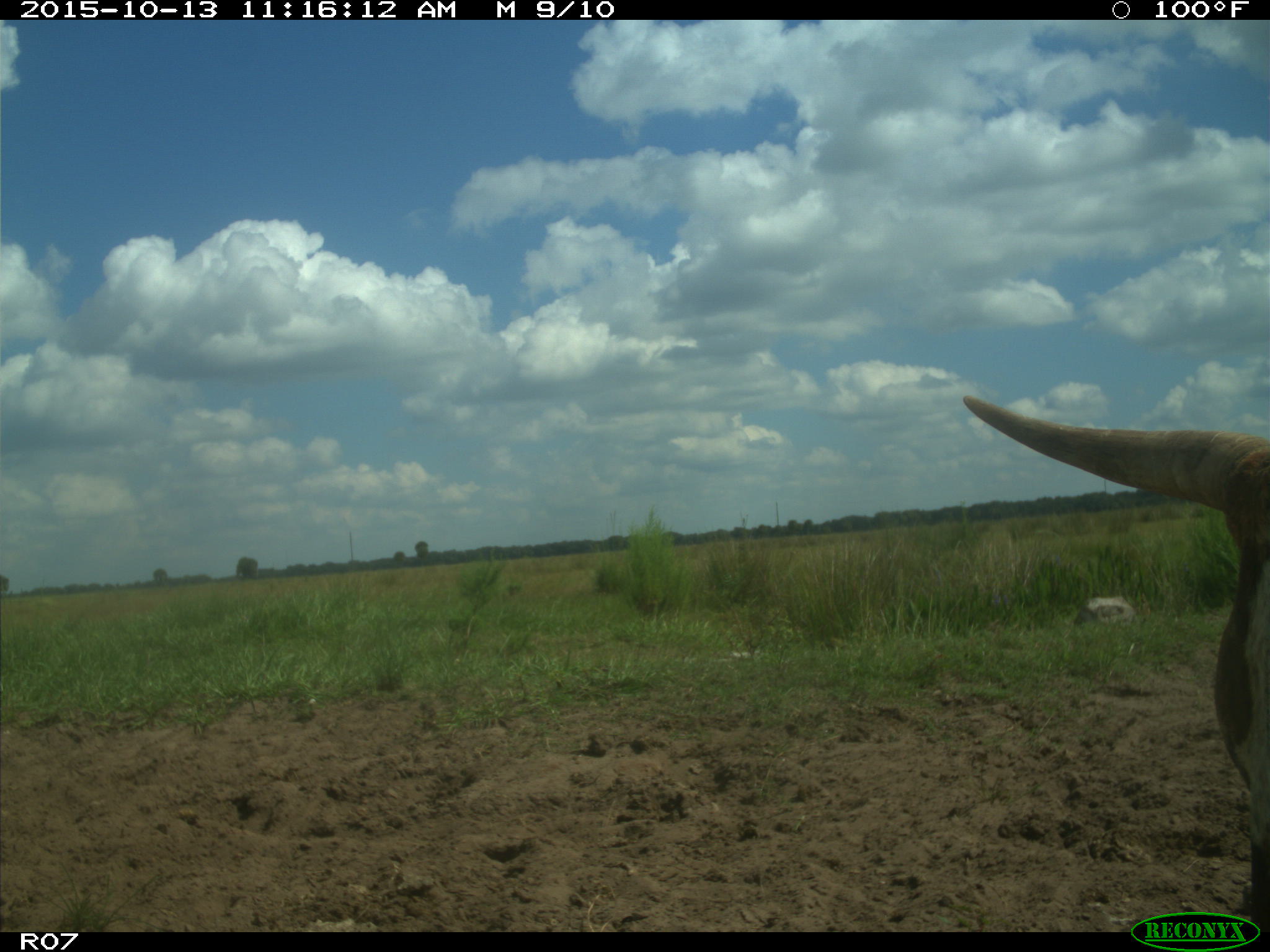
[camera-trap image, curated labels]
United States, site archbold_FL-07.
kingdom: Animalia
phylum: Chordata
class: Mammalia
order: Artiodactyla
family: Bovidae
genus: Bos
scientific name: Bos taurus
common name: domestic cow